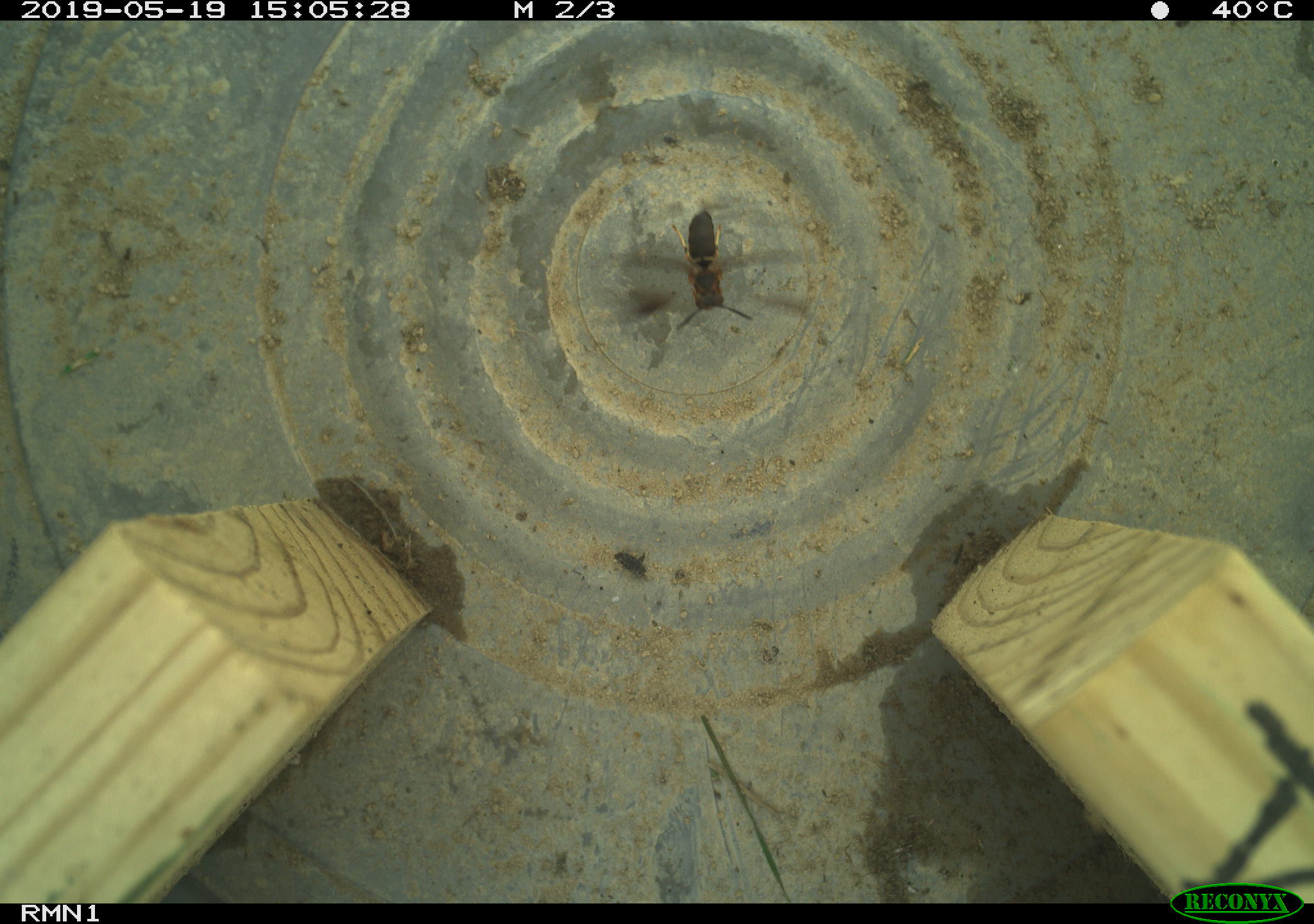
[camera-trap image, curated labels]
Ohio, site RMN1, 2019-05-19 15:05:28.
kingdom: Animalia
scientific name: Animalia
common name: animal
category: invertebrate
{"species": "invertebrate (animal) (Animalia)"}